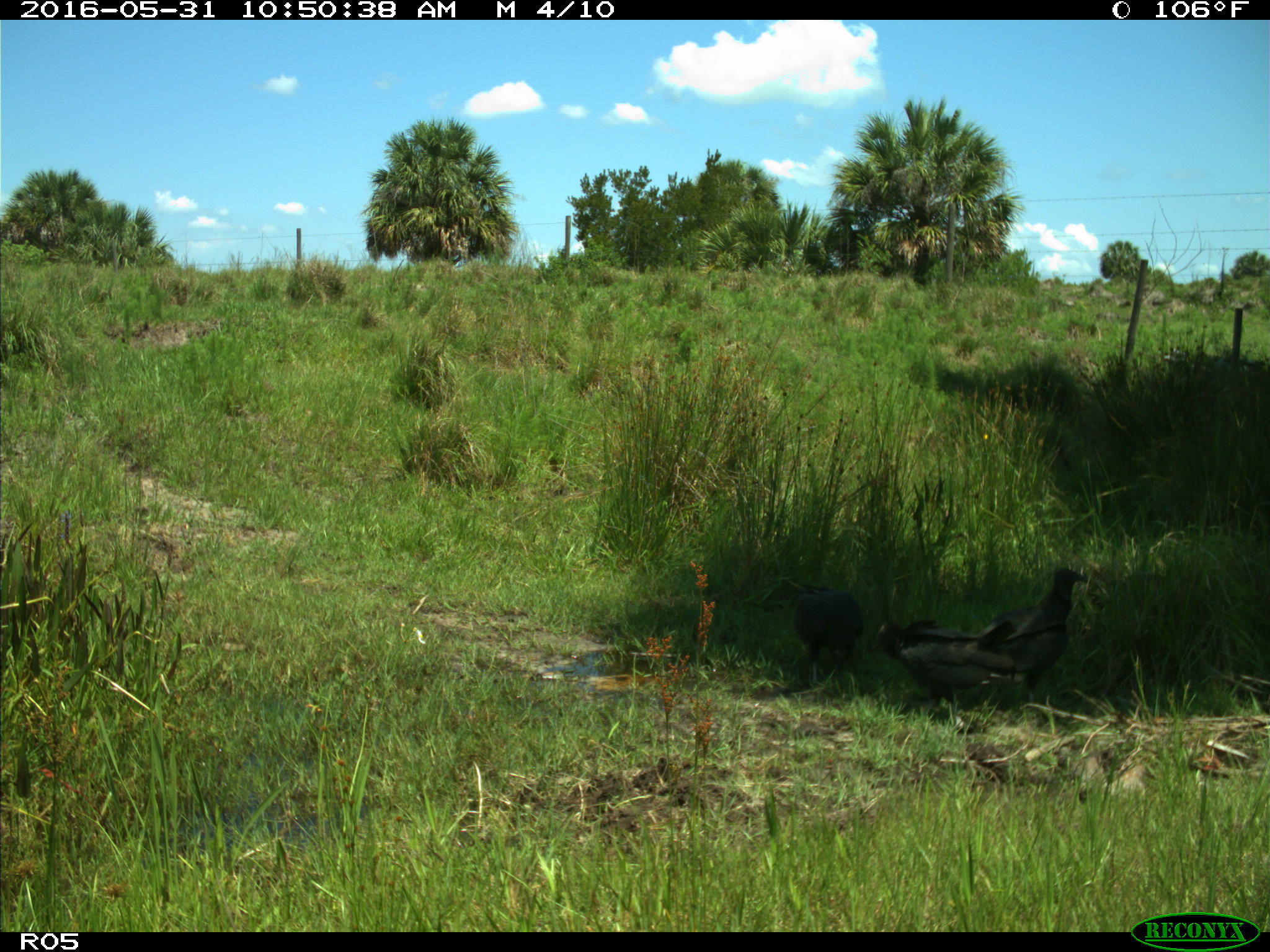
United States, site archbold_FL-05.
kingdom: Animalia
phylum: Chordata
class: Aves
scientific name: Aves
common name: birds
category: unidentified bird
Unidentified bird (birds) (Aves).